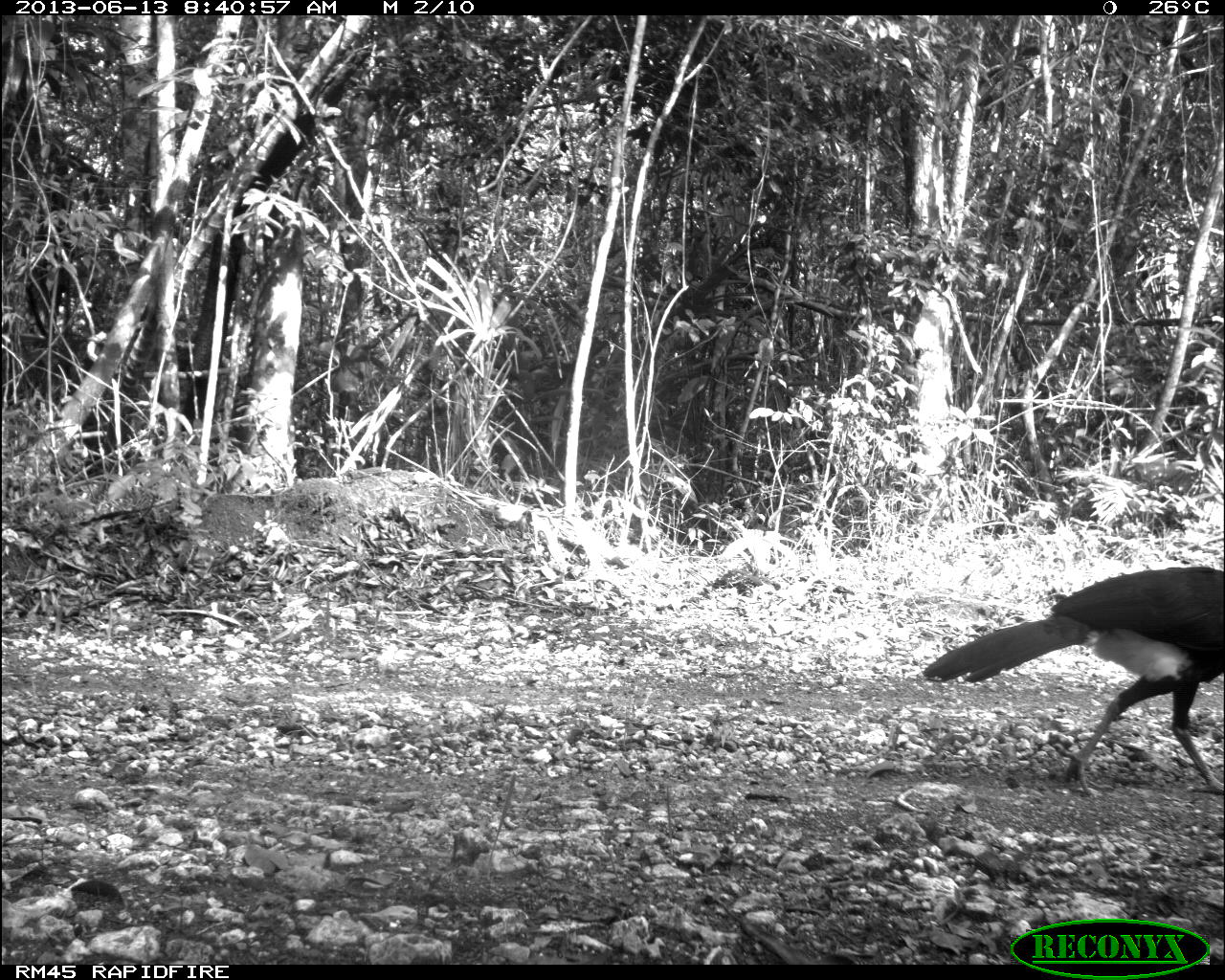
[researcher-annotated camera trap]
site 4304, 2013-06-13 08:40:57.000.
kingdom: Animalia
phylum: Chordata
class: Aves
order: Galliformes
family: Cracidae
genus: Crax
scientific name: Crax rubra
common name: great curassow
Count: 1.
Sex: male.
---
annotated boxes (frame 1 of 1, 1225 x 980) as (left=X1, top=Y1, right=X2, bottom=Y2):
crax rubra: (left=920, top=565, right=1225, bottom=795)